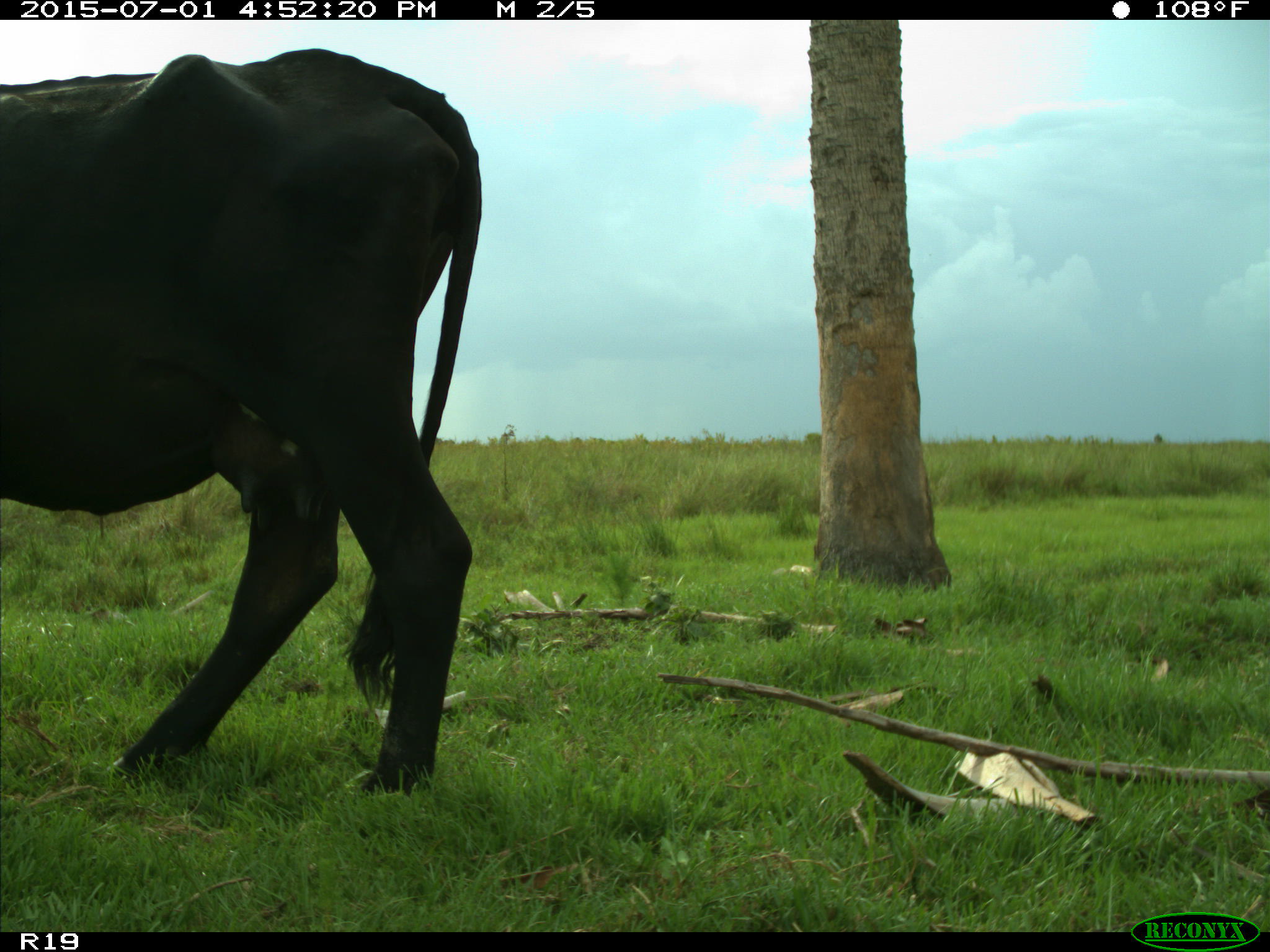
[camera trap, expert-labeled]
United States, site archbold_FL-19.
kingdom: Animalia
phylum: Chordata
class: Mammalia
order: Artiodactyla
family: Bovidae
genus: Bos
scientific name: Bos taurus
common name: domestic cow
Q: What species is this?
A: Bos taurus (domestic cow).